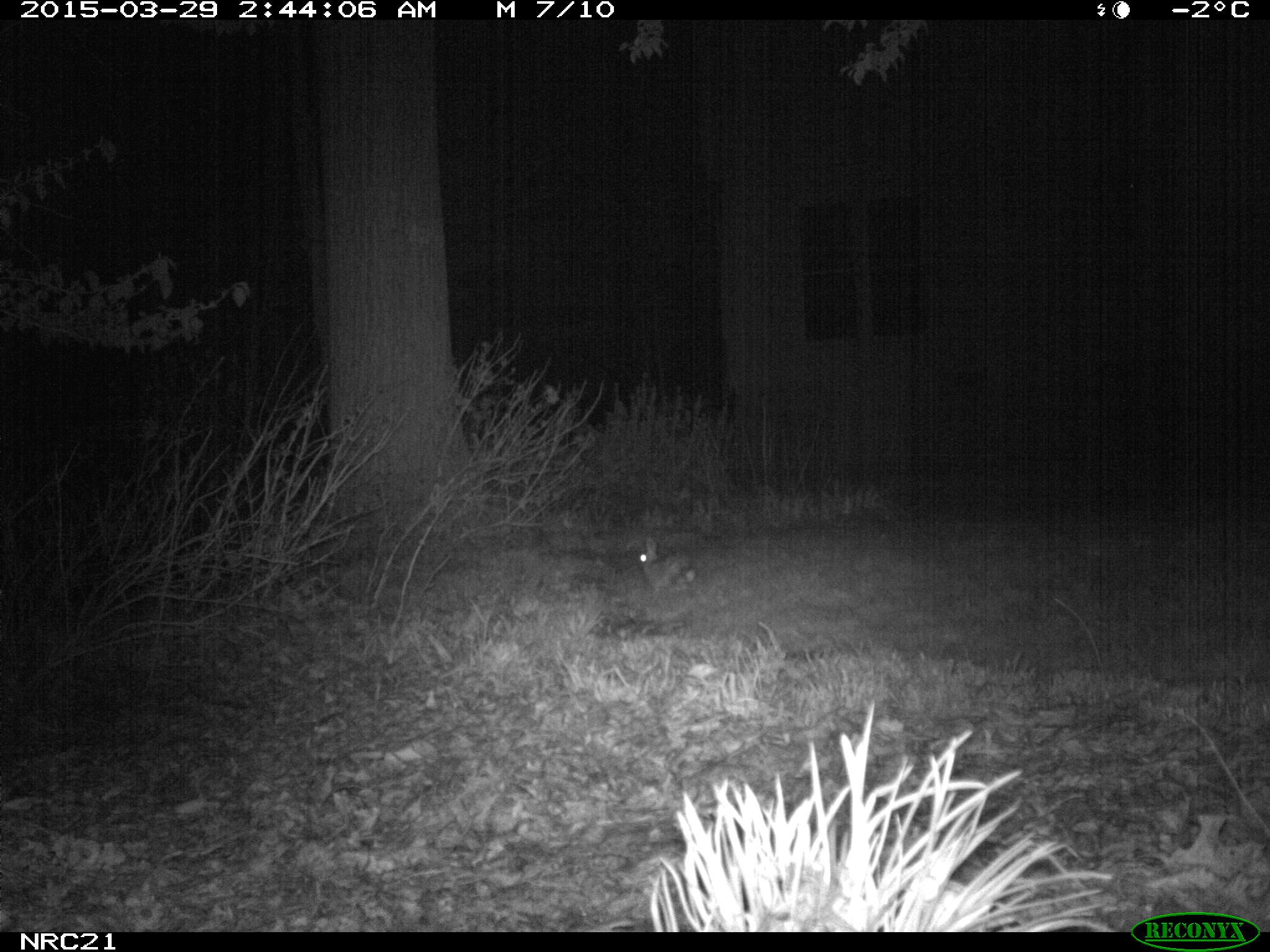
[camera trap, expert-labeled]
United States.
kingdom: Animalia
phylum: Chordata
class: Mammalia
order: Lagomorpha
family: Leporidae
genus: Sylvilagus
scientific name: Sylvilagus floridanus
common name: eastern cottontail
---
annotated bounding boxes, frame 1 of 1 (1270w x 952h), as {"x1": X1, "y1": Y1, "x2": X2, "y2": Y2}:
Eastern Cottontail: {"x1": 632, "y1": 533, "x2": 704, "y2": 599}